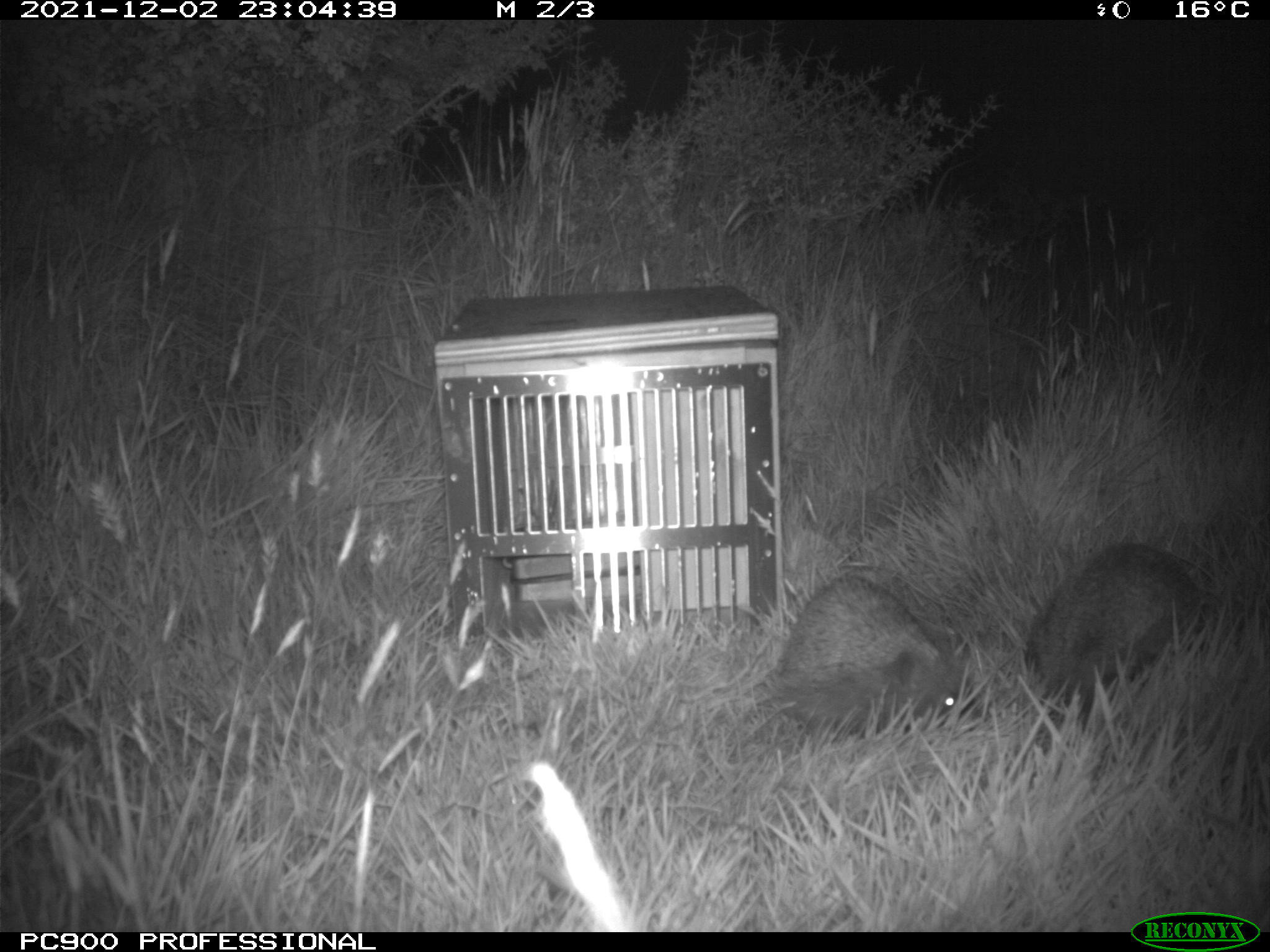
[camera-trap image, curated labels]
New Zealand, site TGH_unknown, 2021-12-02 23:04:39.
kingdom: Animalia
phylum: Chordata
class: Mammalia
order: Eulipotyphla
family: Erinaceidae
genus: Erinaceus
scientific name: Erinaceus europaeus europaeus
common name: european hedgehog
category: hedgehog